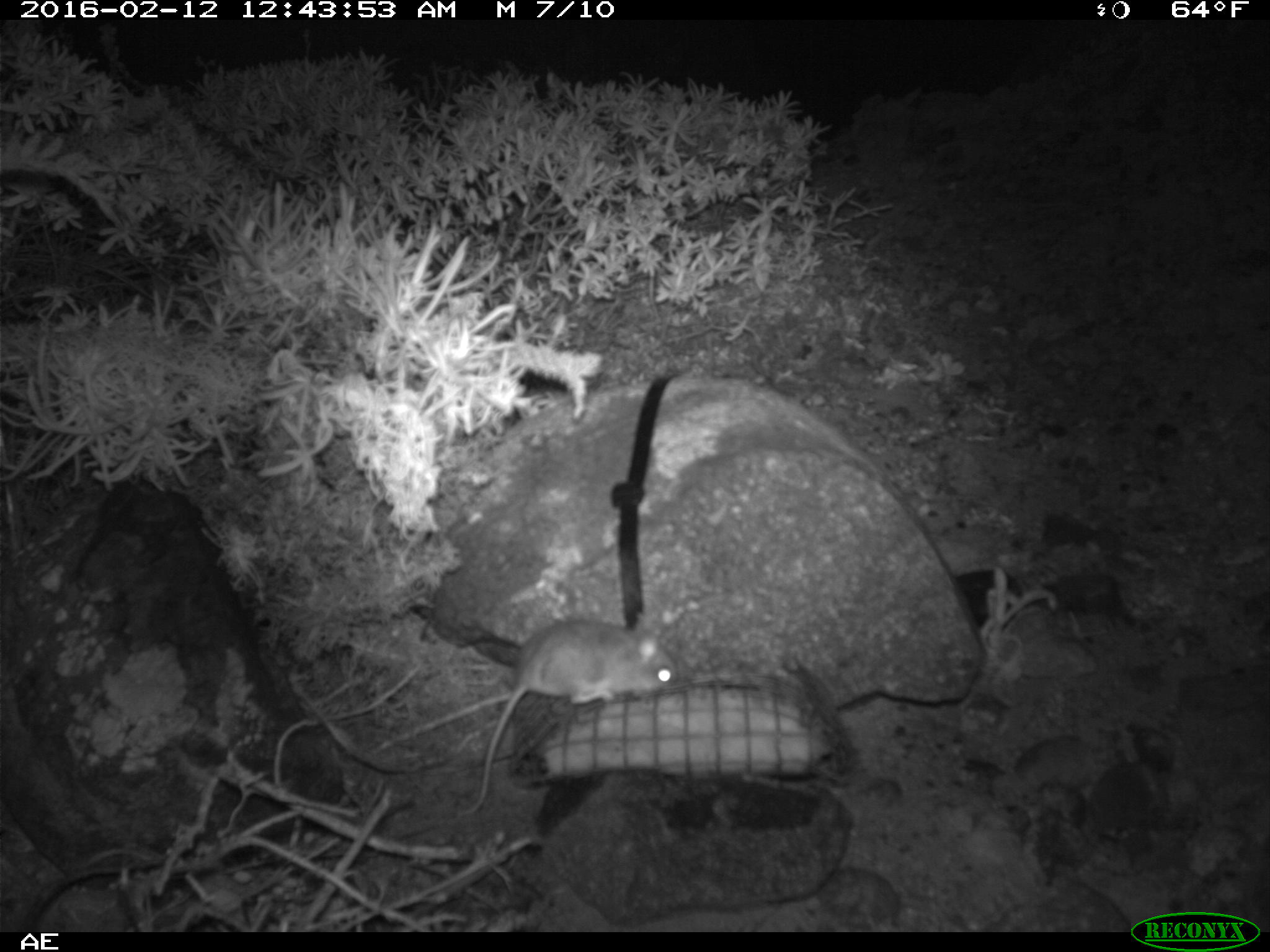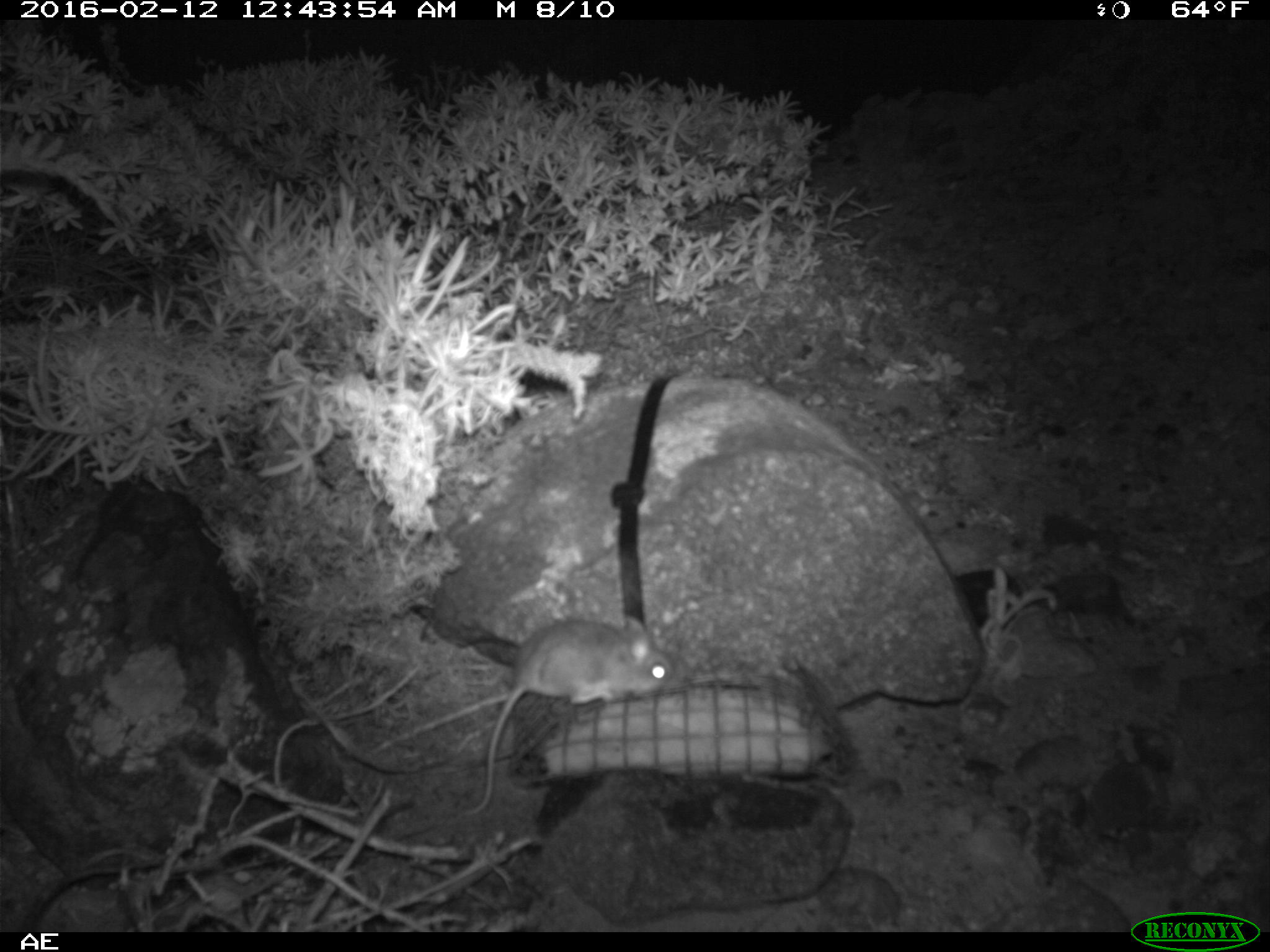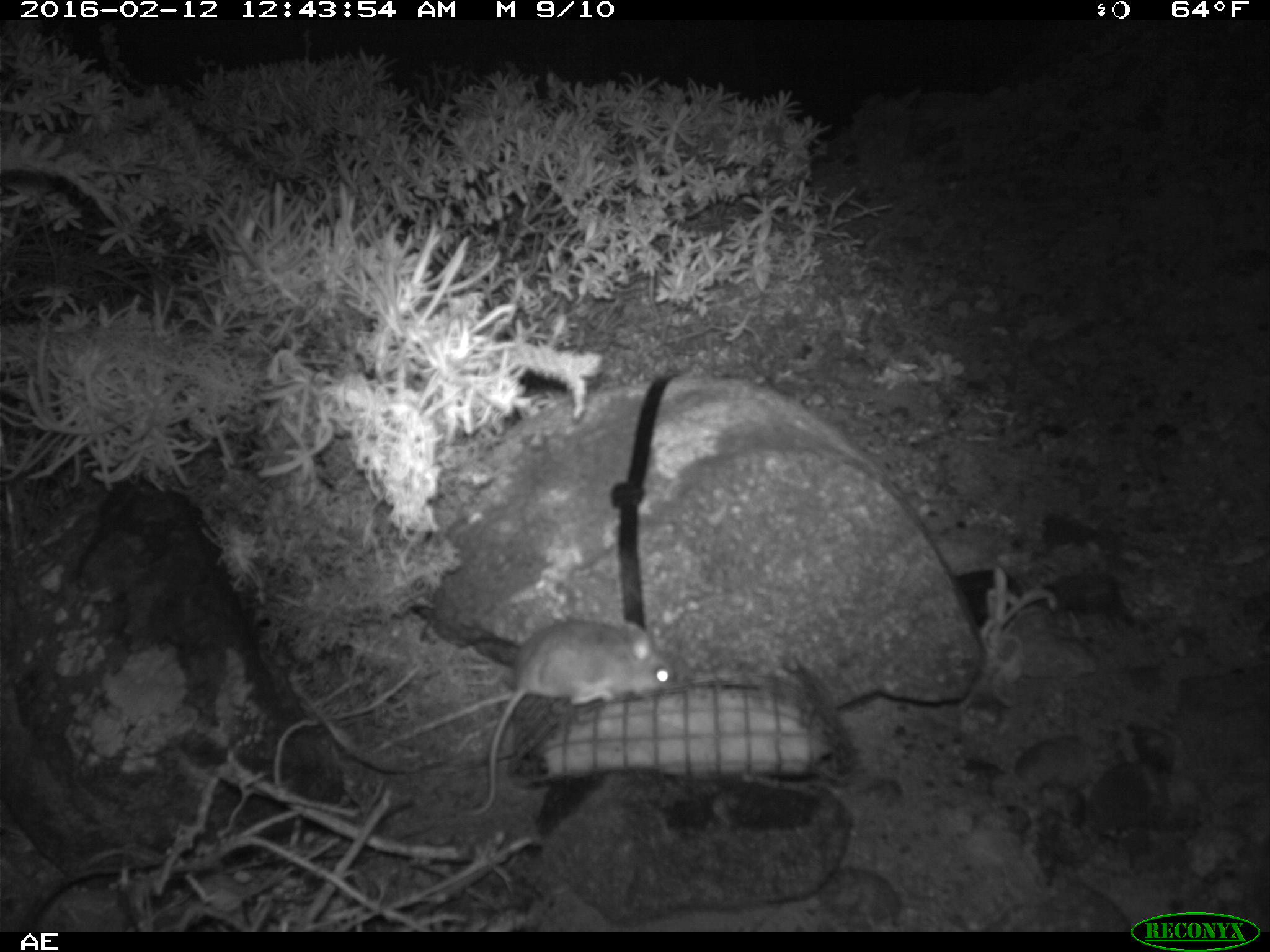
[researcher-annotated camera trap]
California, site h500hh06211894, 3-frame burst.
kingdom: Animalia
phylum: Chordata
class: Mammalia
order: Rodentia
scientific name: Rodentia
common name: rodent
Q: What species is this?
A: Rodent (Rodentia).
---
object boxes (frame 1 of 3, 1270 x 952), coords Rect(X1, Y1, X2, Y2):
rodent: Rect(458, 618, 680, 814)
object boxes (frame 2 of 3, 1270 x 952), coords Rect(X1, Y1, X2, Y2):
rodent: Rect(471, 615, 671, 816)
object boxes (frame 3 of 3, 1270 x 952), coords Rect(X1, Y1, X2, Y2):
rodent: Rect(473, 618, 683, 811)